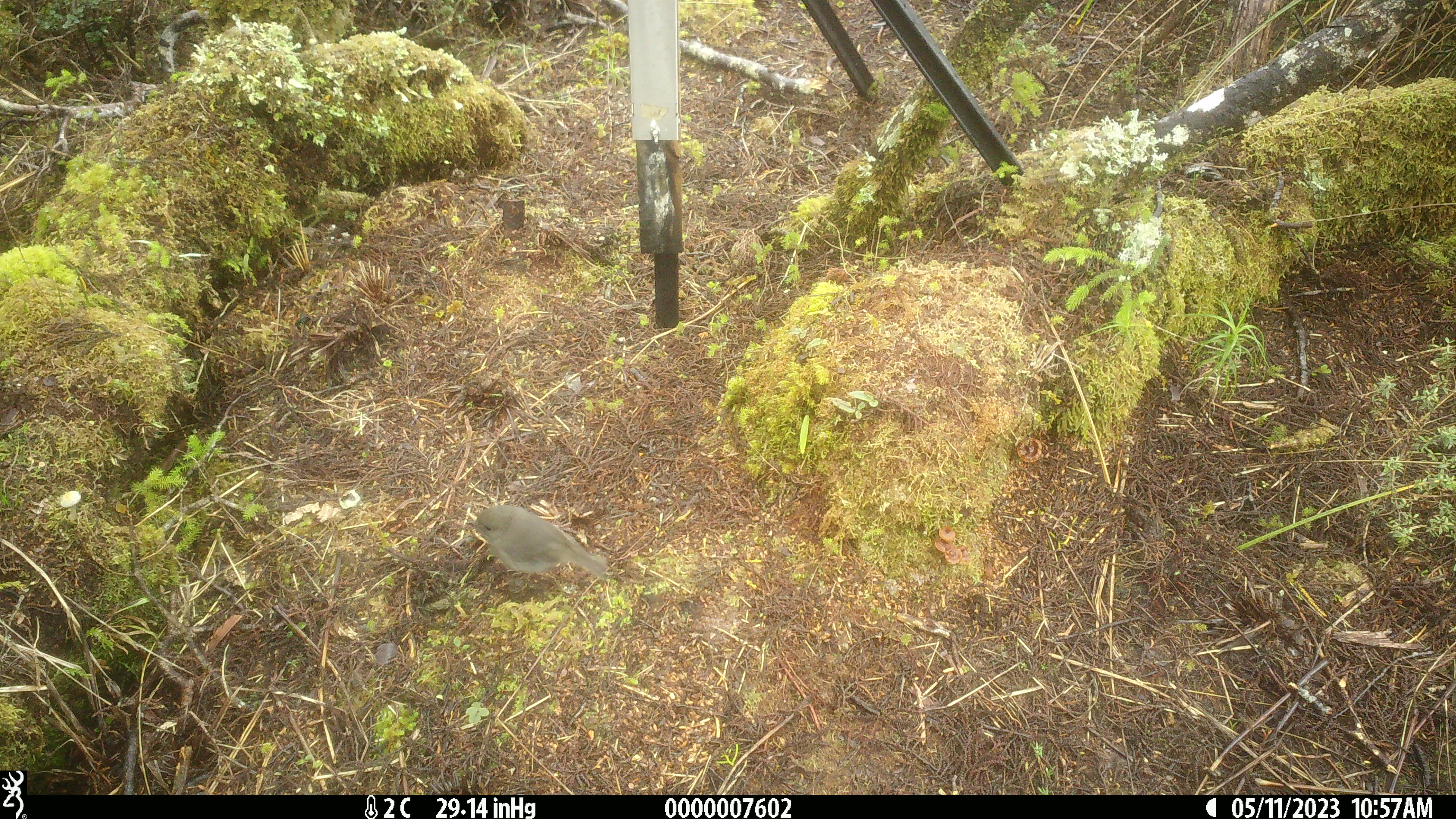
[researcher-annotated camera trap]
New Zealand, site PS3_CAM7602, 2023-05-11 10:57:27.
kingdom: Animalia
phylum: Chordata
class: Aves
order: Passeriformes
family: Petroicidae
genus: Petroica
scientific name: Petroica australis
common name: new zealand robin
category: robin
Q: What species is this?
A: Robin (new zealand robin) (Petroica australis).